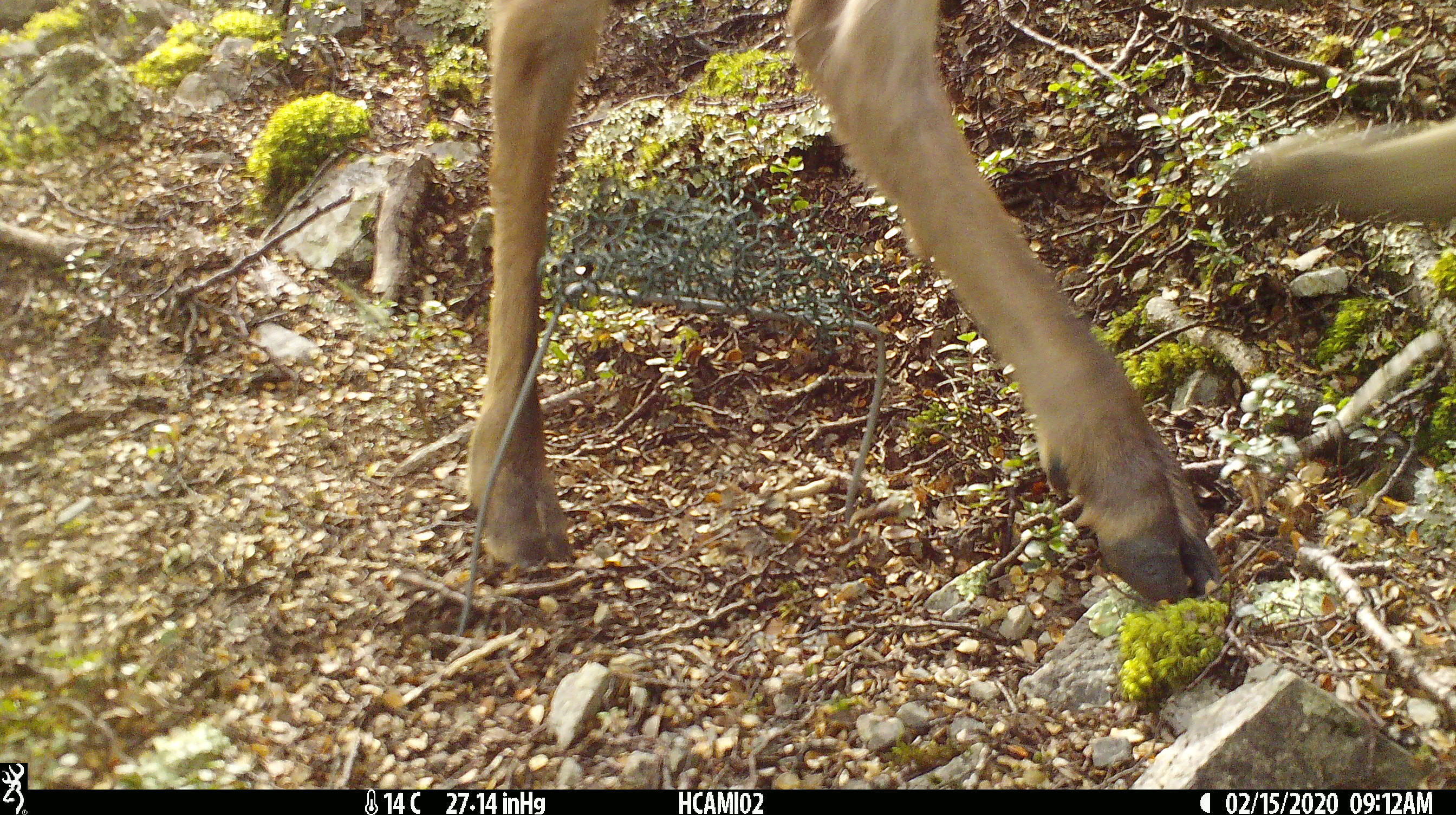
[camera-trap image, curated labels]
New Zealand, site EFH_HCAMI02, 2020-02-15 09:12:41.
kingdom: Animalia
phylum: Chordata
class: Mammalia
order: Artiodactyla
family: Cervidae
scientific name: Cervidae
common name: deer